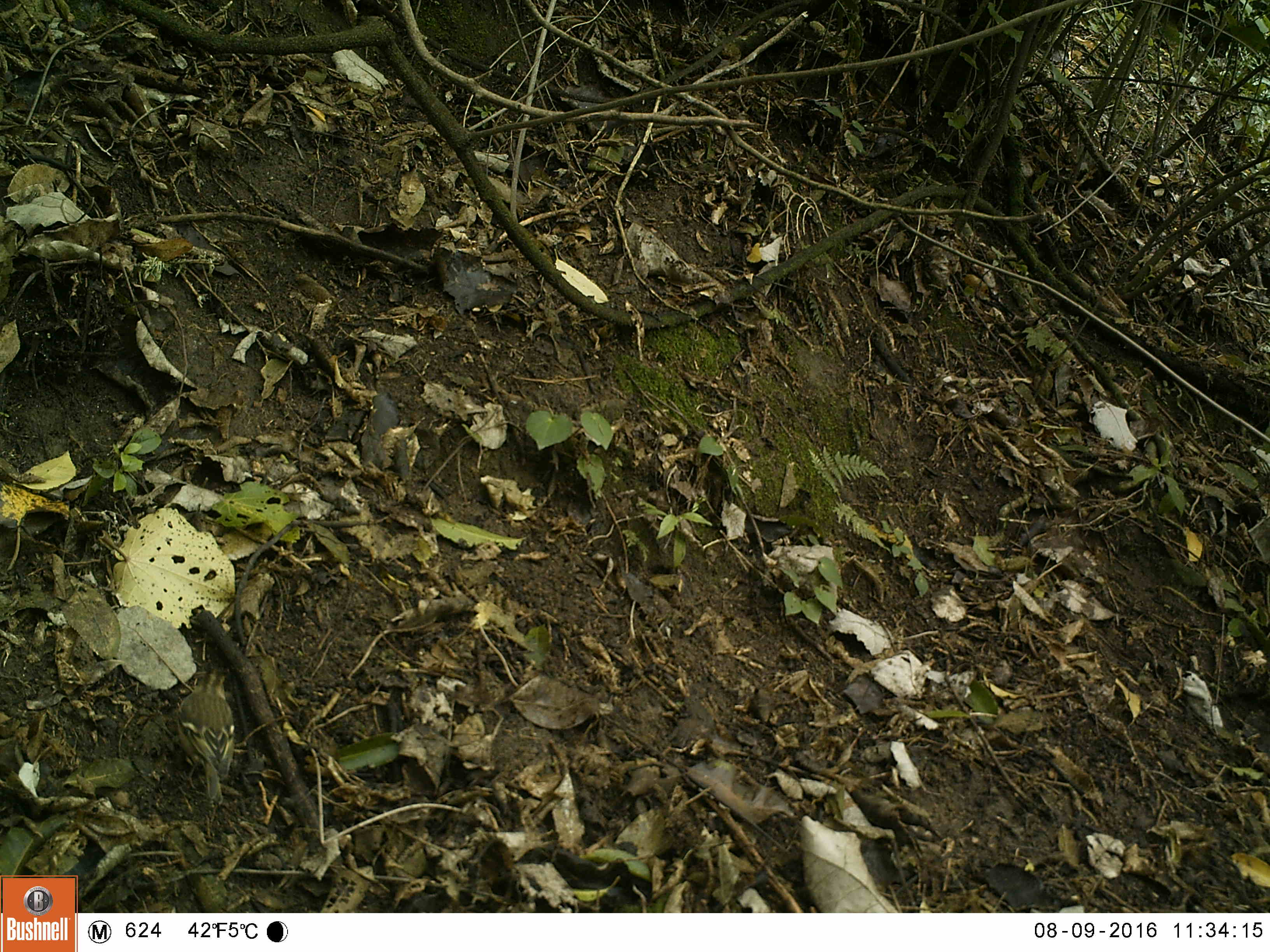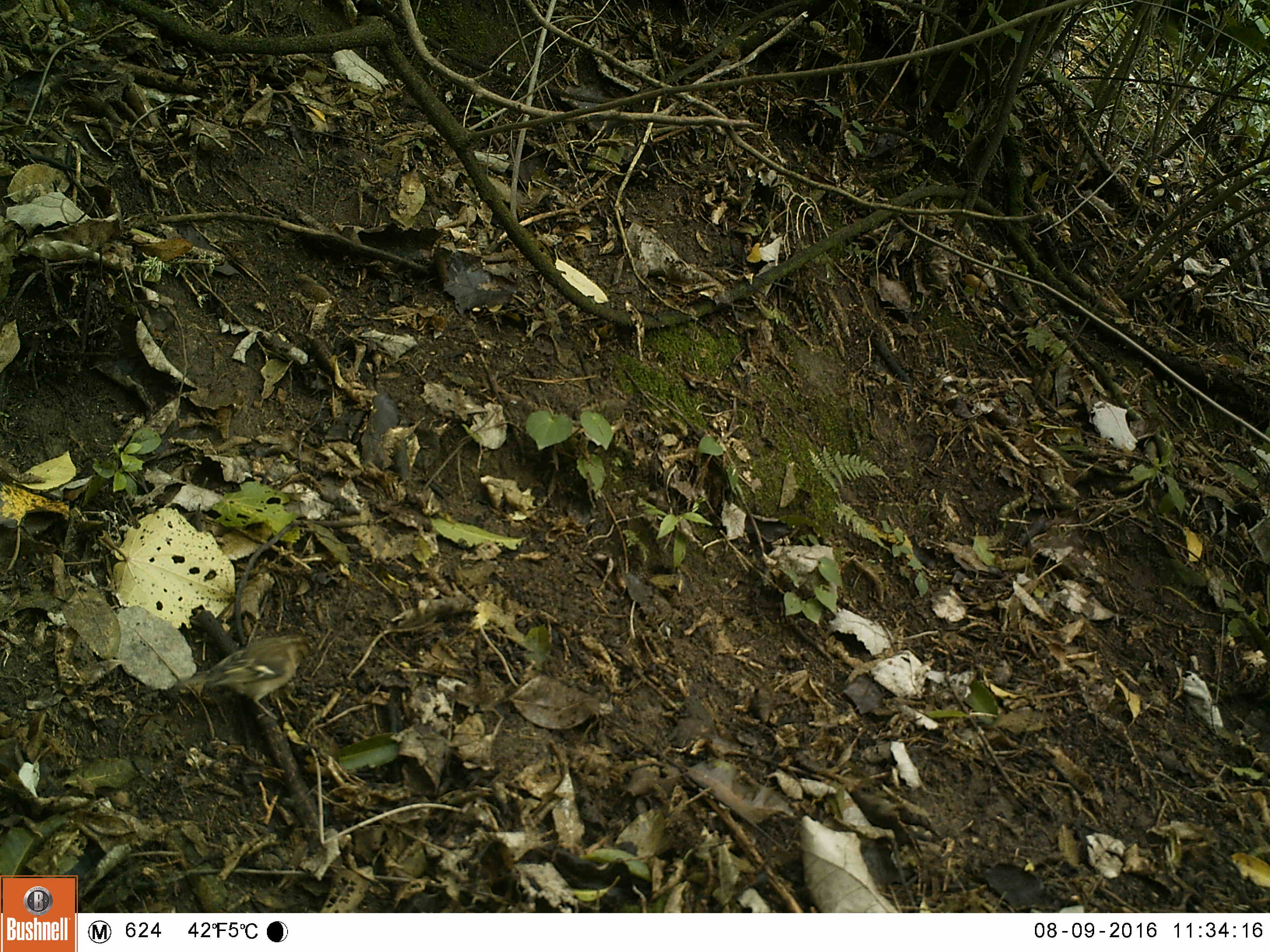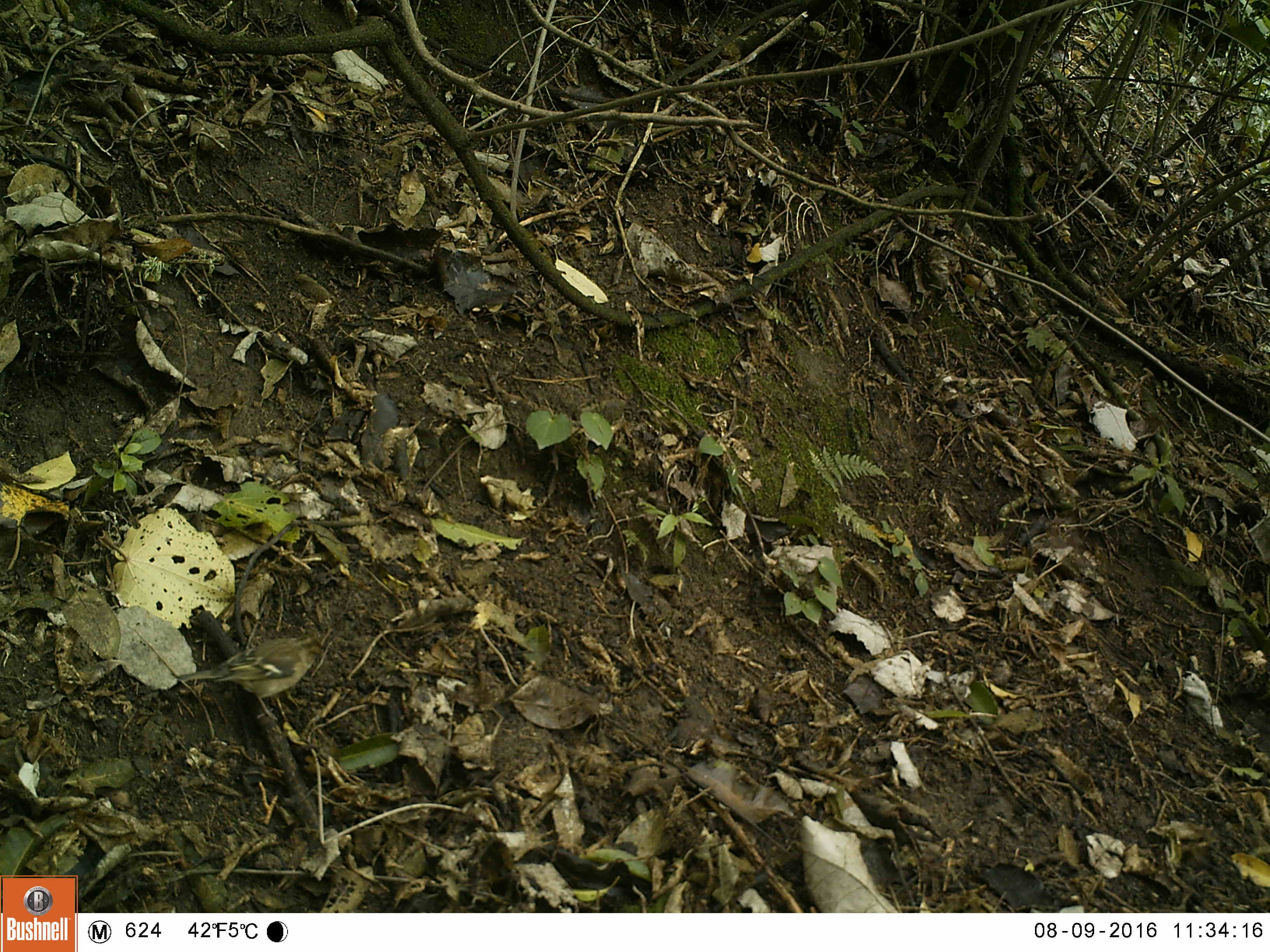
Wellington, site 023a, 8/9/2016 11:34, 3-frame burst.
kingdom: Animalia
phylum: Chordata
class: Aves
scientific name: Aves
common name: bird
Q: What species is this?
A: Bird (Aves).